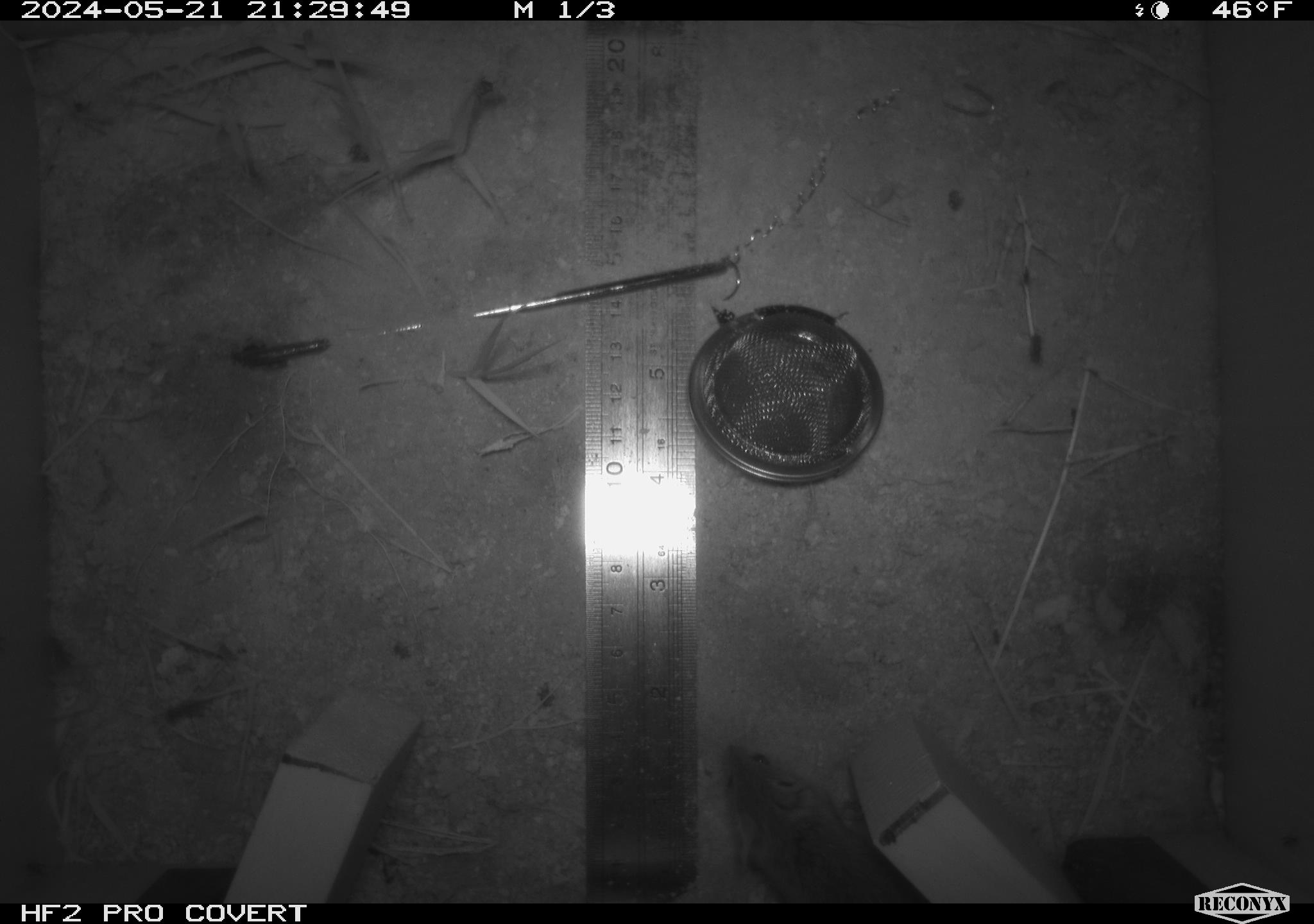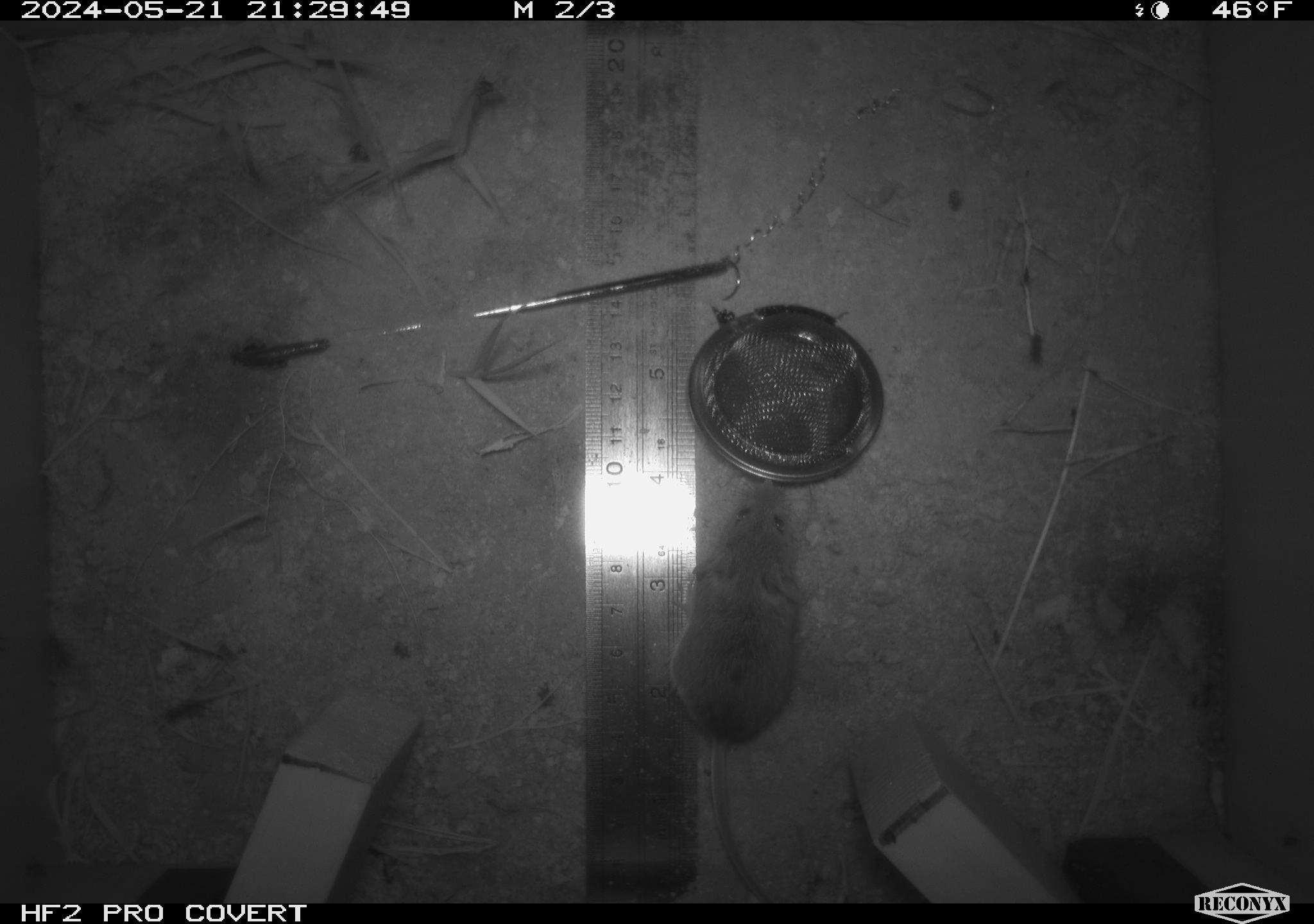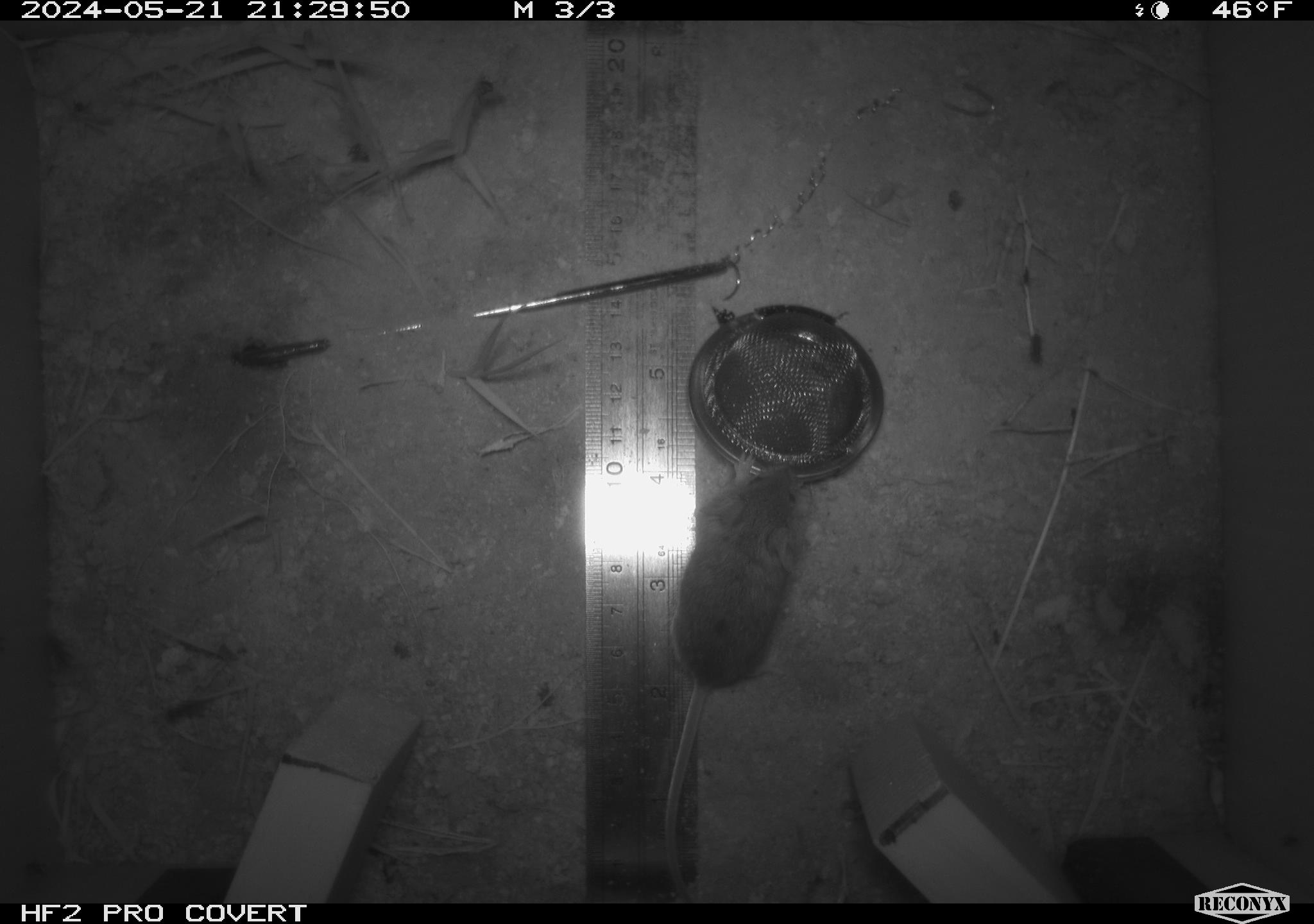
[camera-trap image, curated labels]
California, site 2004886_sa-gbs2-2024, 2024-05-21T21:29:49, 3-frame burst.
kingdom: Animalia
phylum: Chordata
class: Mammalia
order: Rodentia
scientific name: Rodentia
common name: mouse species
Mouse species (Rodentia).